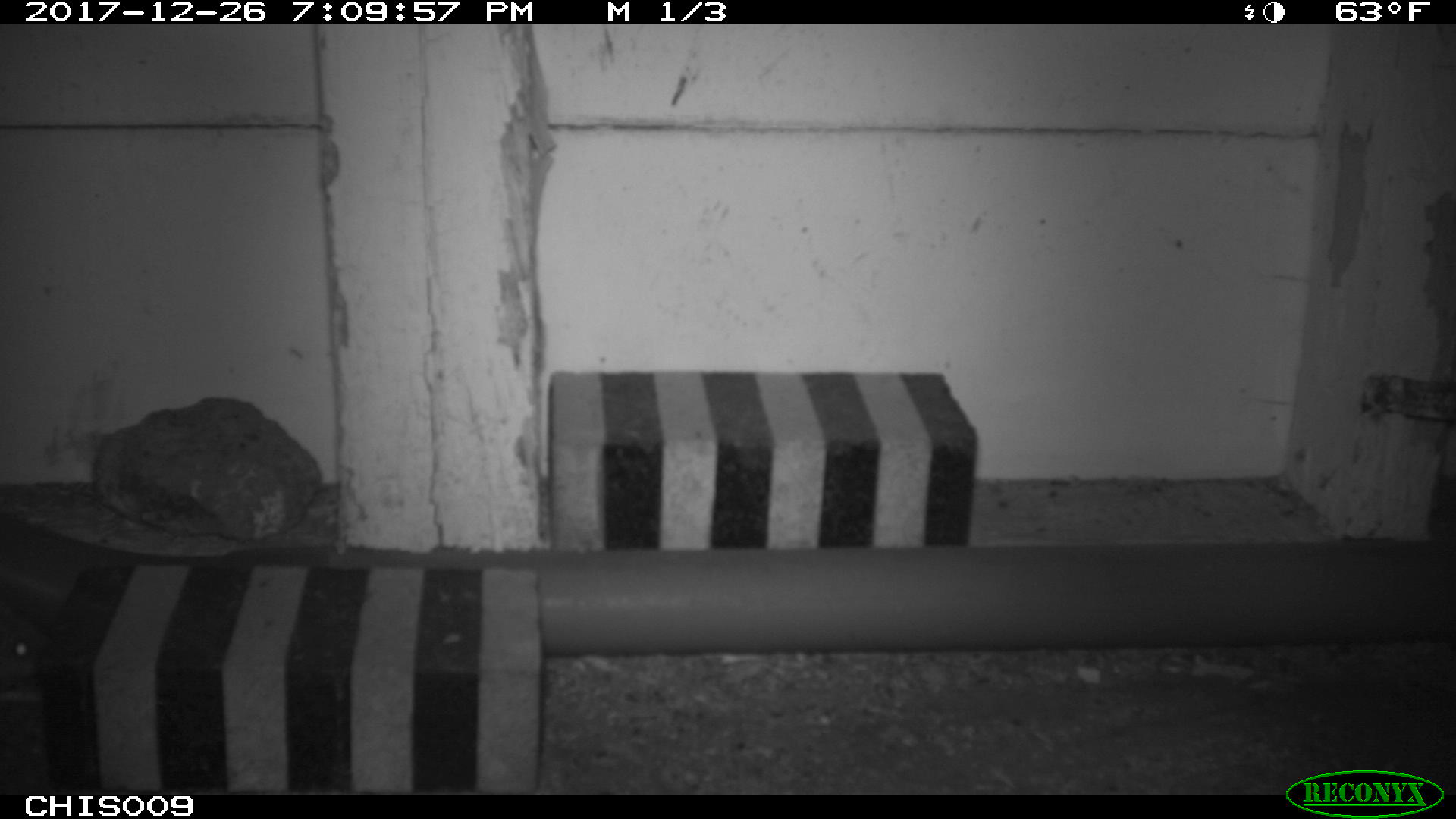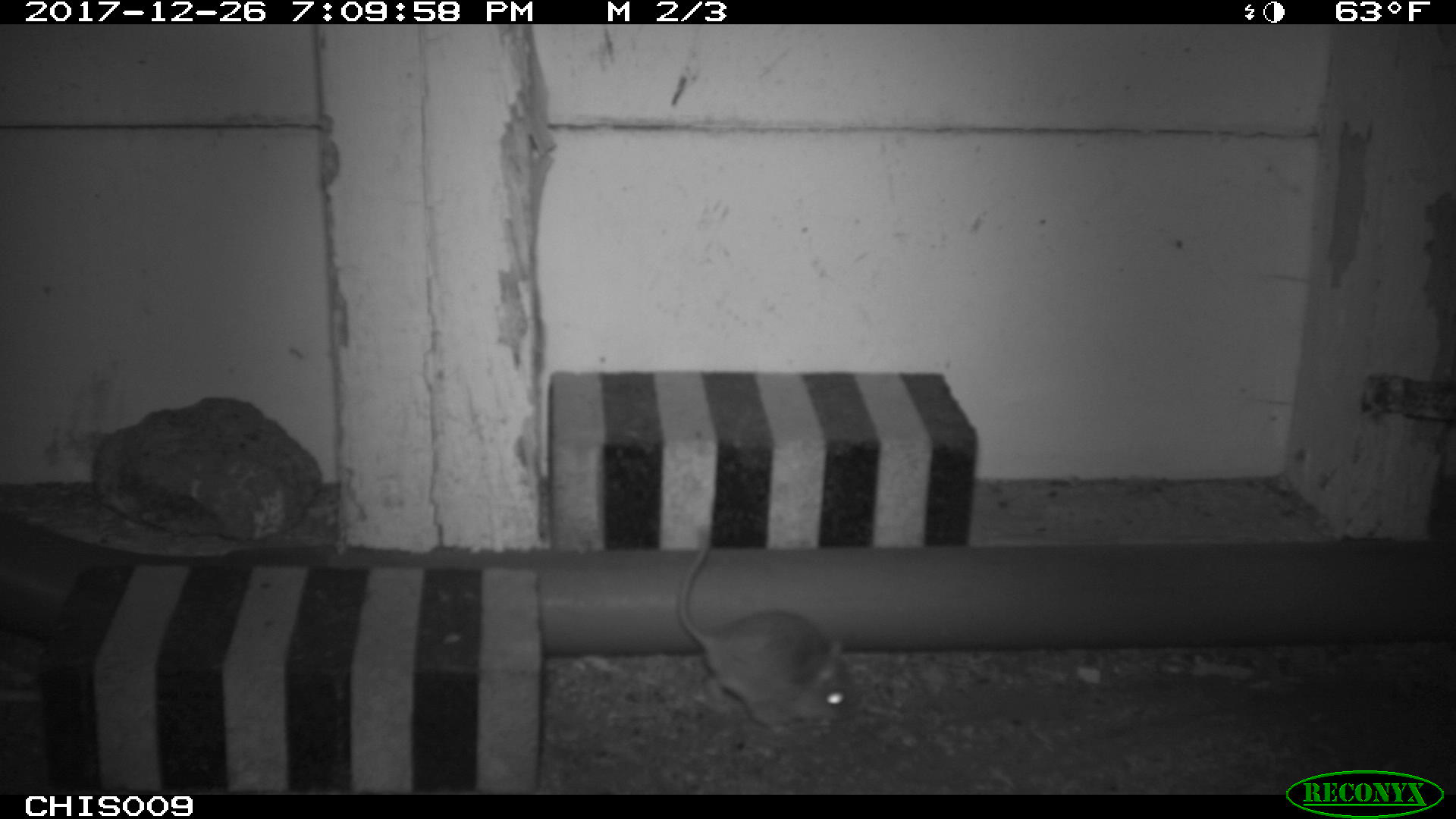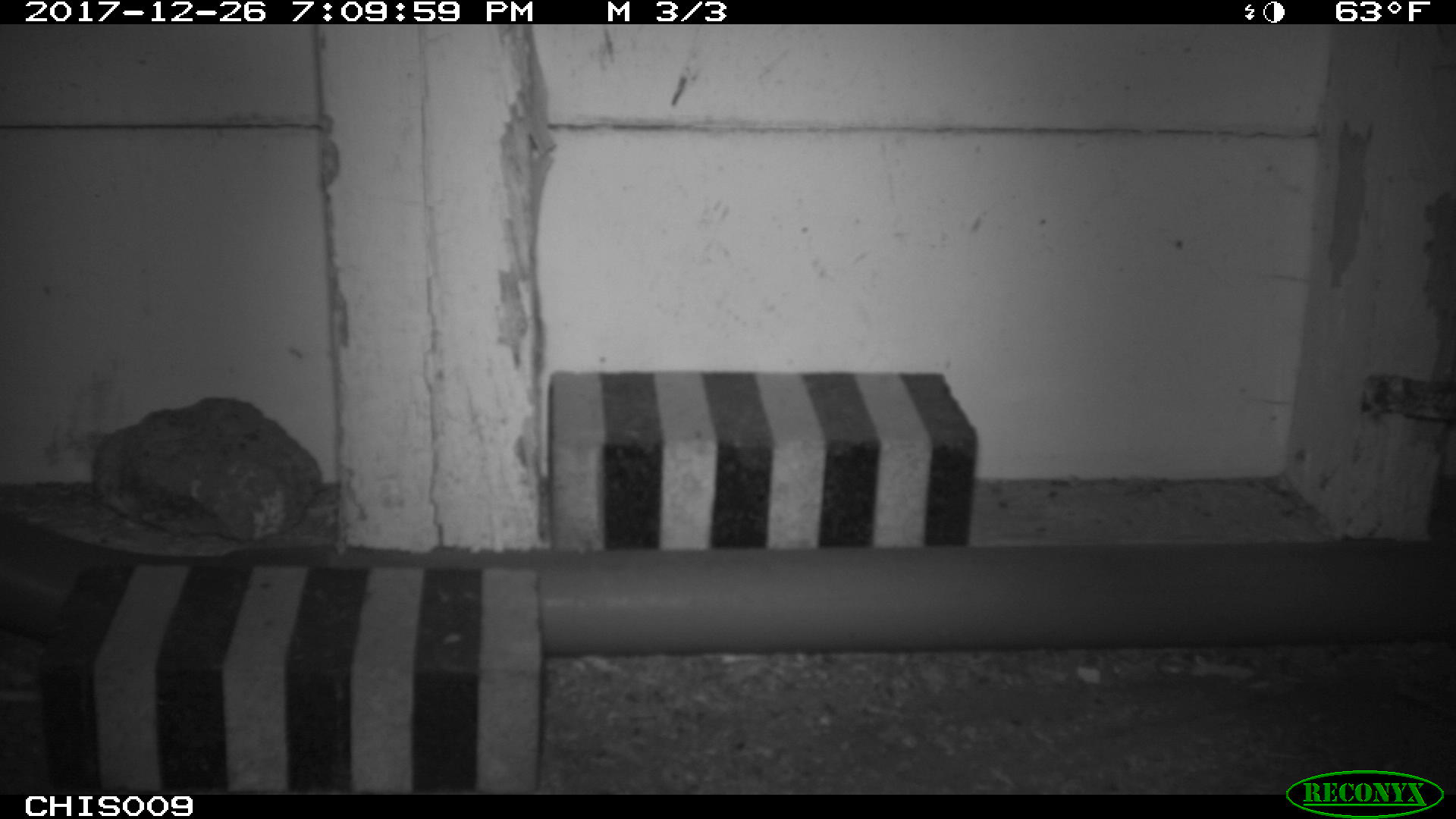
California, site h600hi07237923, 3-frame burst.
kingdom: Animalia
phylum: Chordata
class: Mammalia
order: Rodentia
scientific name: Rodentia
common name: rodent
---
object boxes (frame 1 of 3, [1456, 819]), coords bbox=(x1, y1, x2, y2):
rodent: bbox=(0, 604, 46, 680)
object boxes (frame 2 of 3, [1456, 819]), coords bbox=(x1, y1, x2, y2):
rodent: bbox=(677, 538, 858, 723)